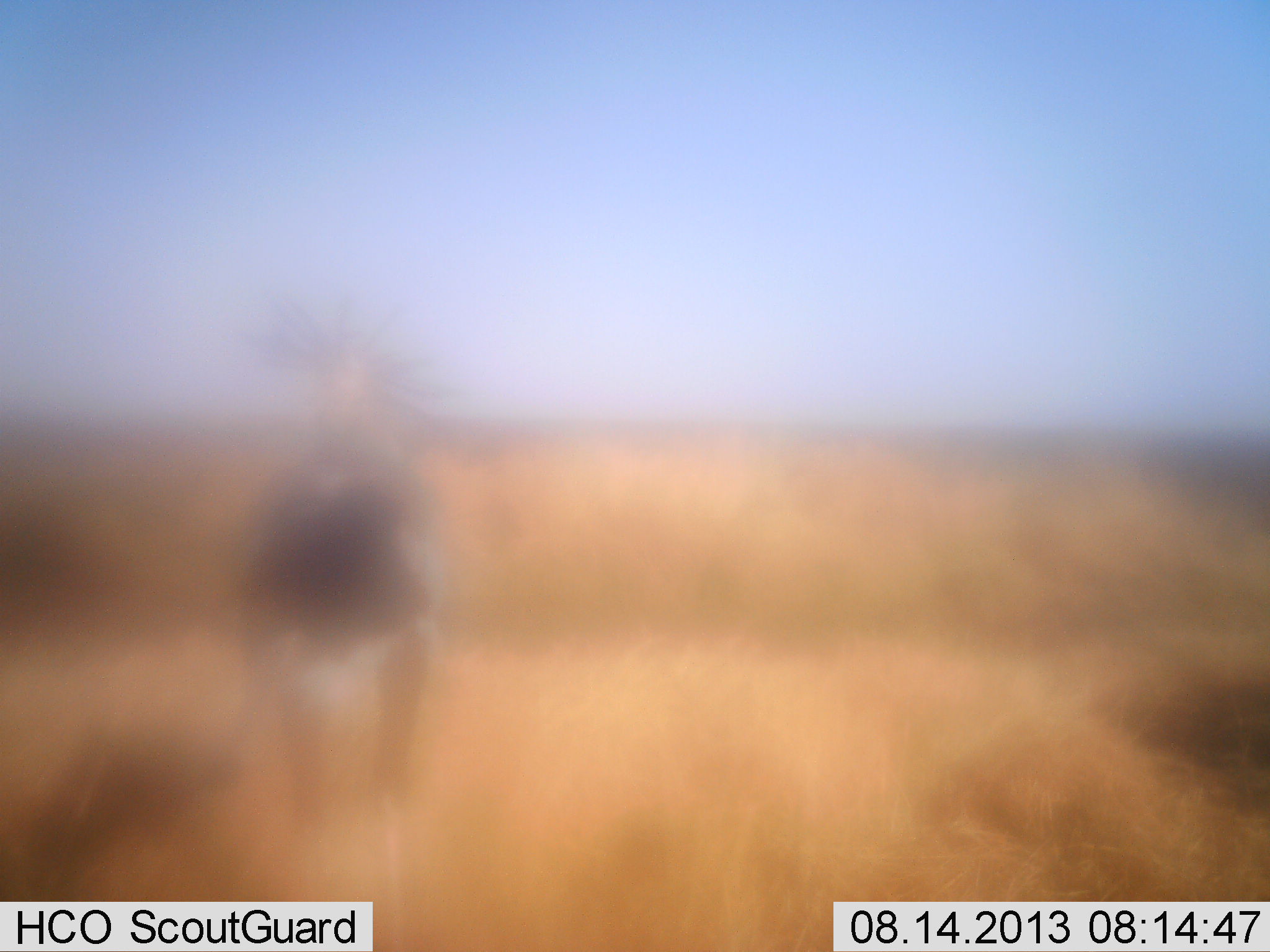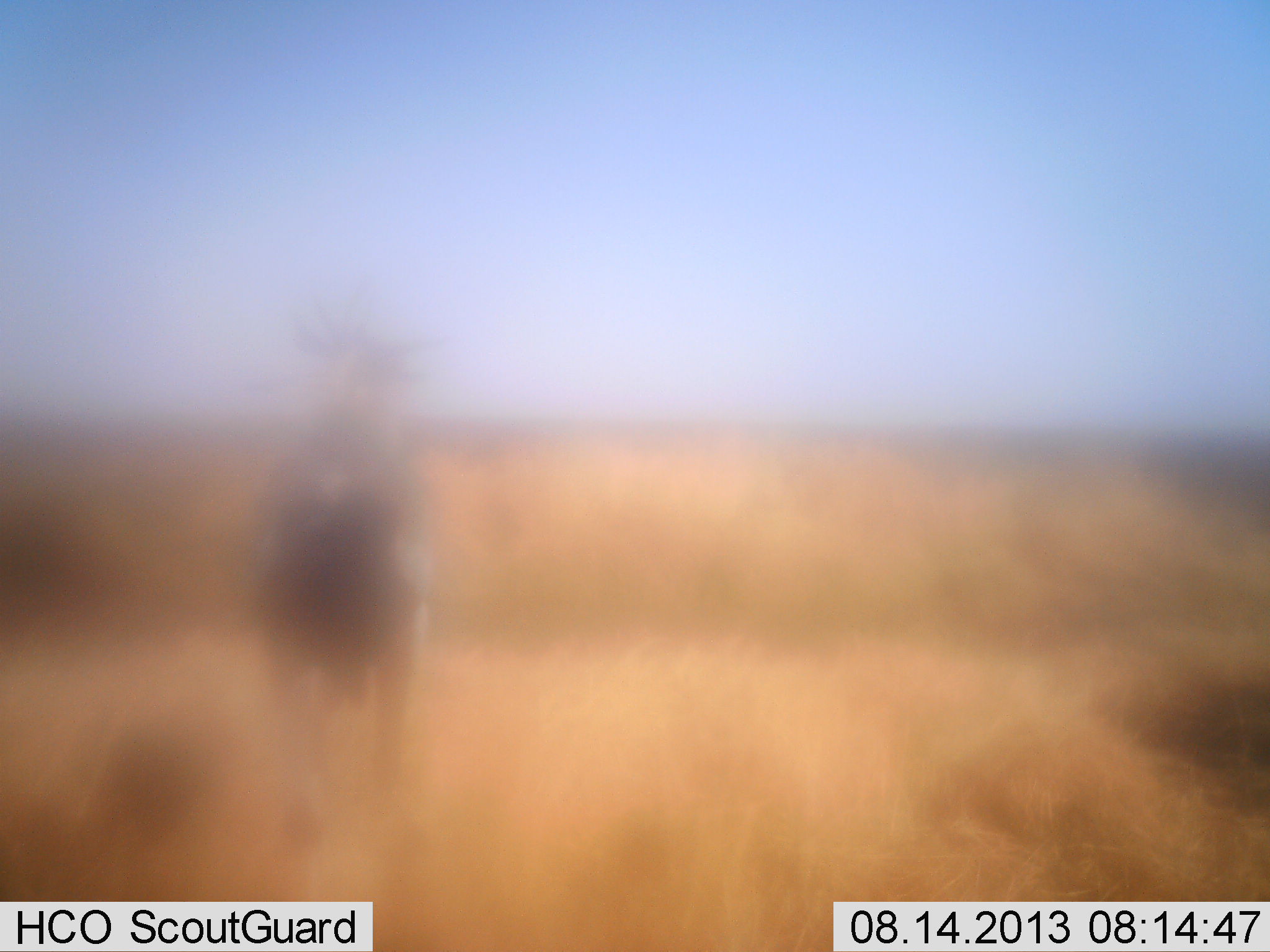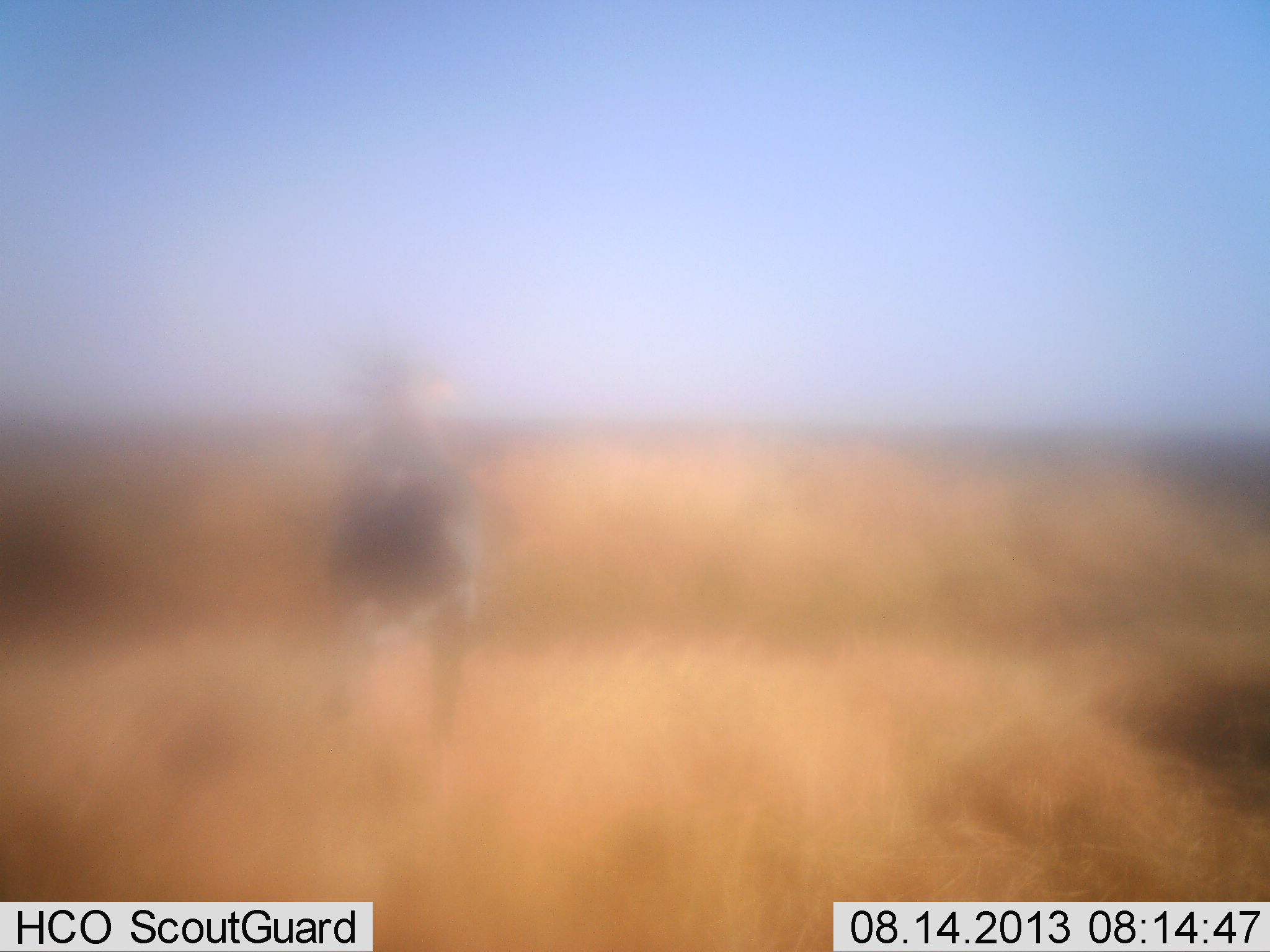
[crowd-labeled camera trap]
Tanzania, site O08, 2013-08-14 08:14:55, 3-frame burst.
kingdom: Animalia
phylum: Chordata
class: Aves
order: Accipitriformes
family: Sagittariidae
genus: Sagittarius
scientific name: Sagittarius serpentarius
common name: secretary bird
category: secretarybird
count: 1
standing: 0%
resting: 0%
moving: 100%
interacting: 0%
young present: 0%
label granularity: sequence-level